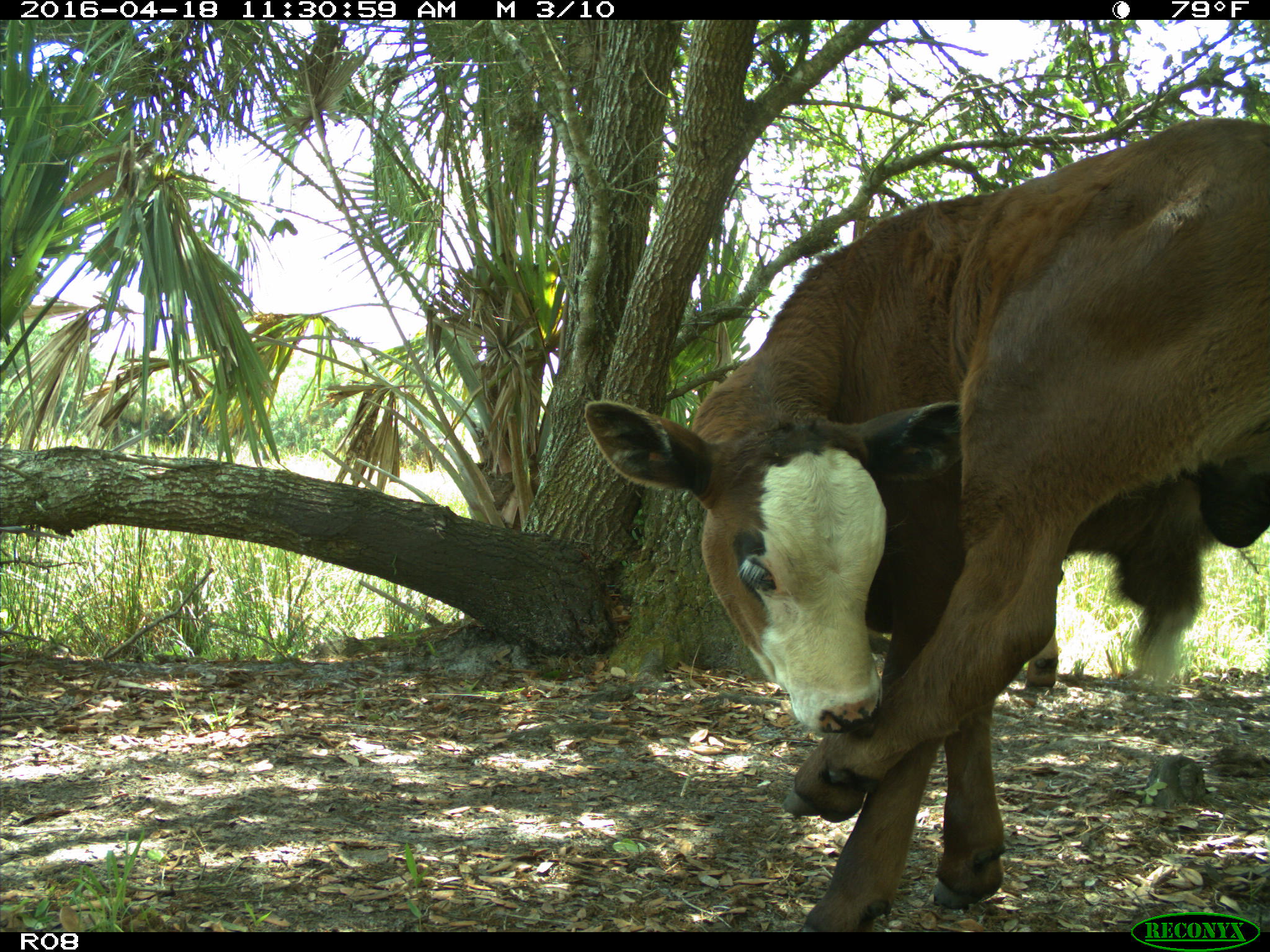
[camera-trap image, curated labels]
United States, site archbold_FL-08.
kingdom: Animalia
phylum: Chordata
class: Mammalia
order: Artiodactyla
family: Bovidae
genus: Bos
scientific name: Bos taurus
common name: domestic cow